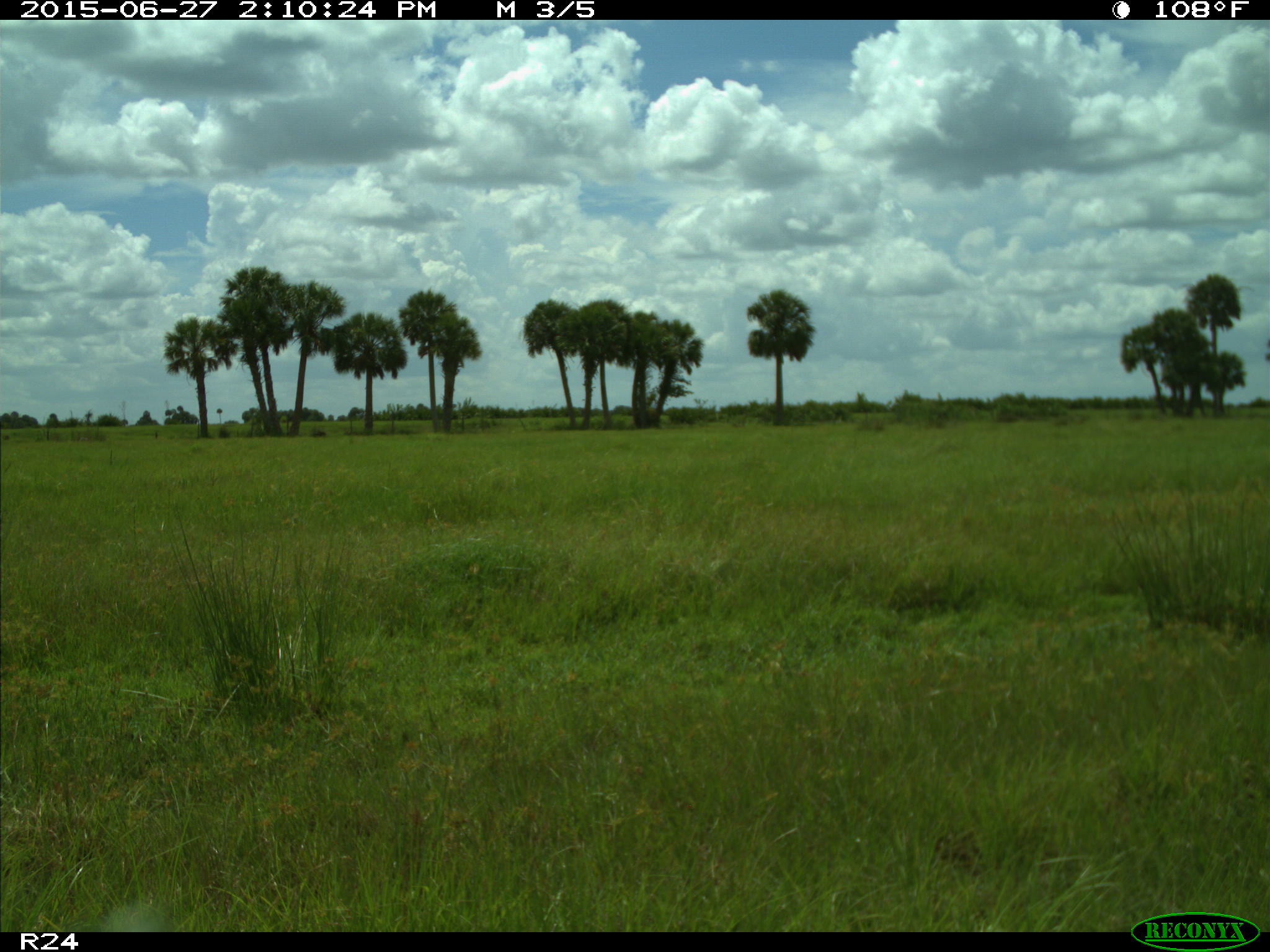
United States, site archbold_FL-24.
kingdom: Animalia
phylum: Chordata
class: Mammalia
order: Artiodactyla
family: Bovidae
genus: Bos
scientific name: Bos taurus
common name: domestic cow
Bos taurus (domestic cow).